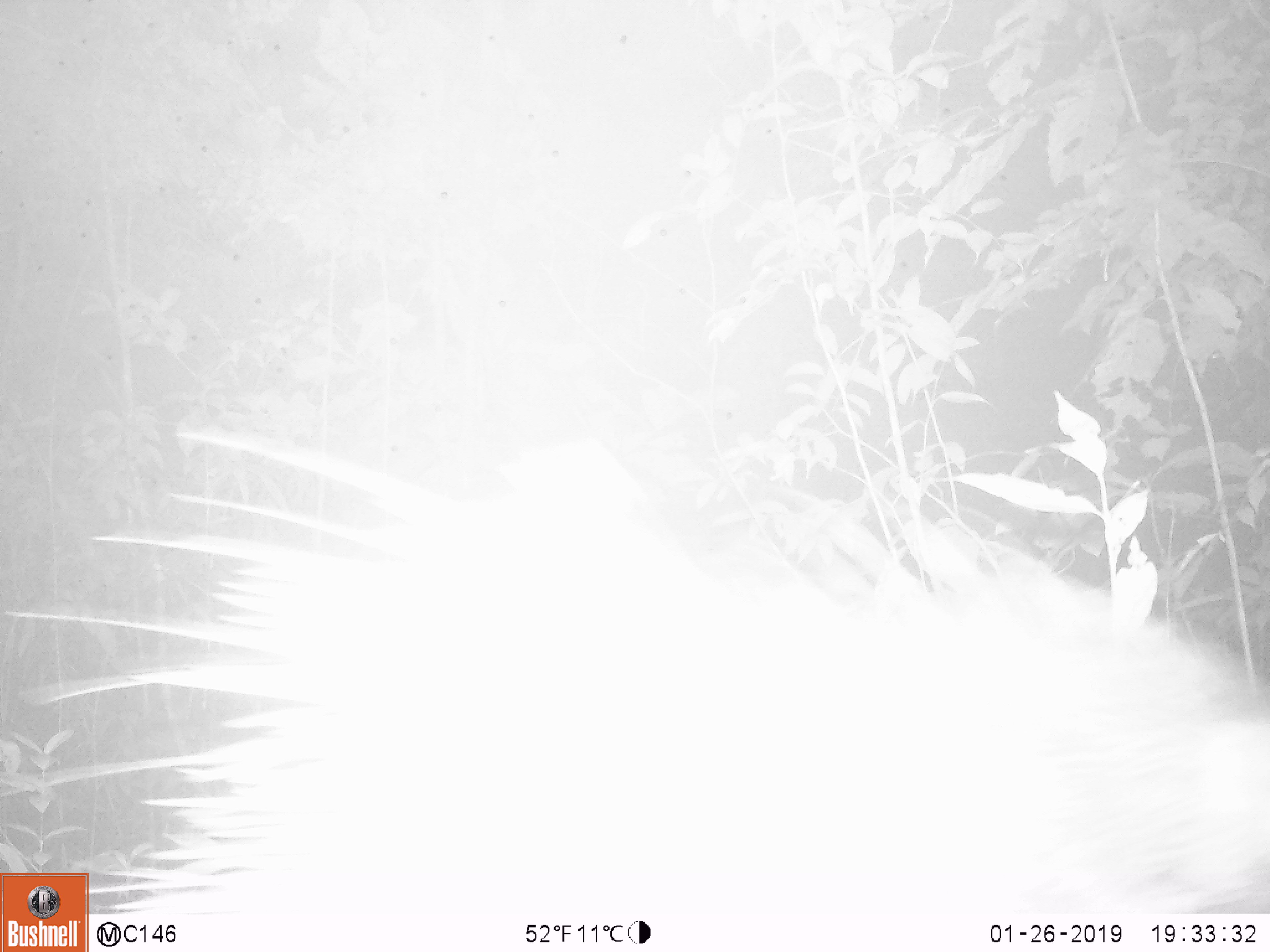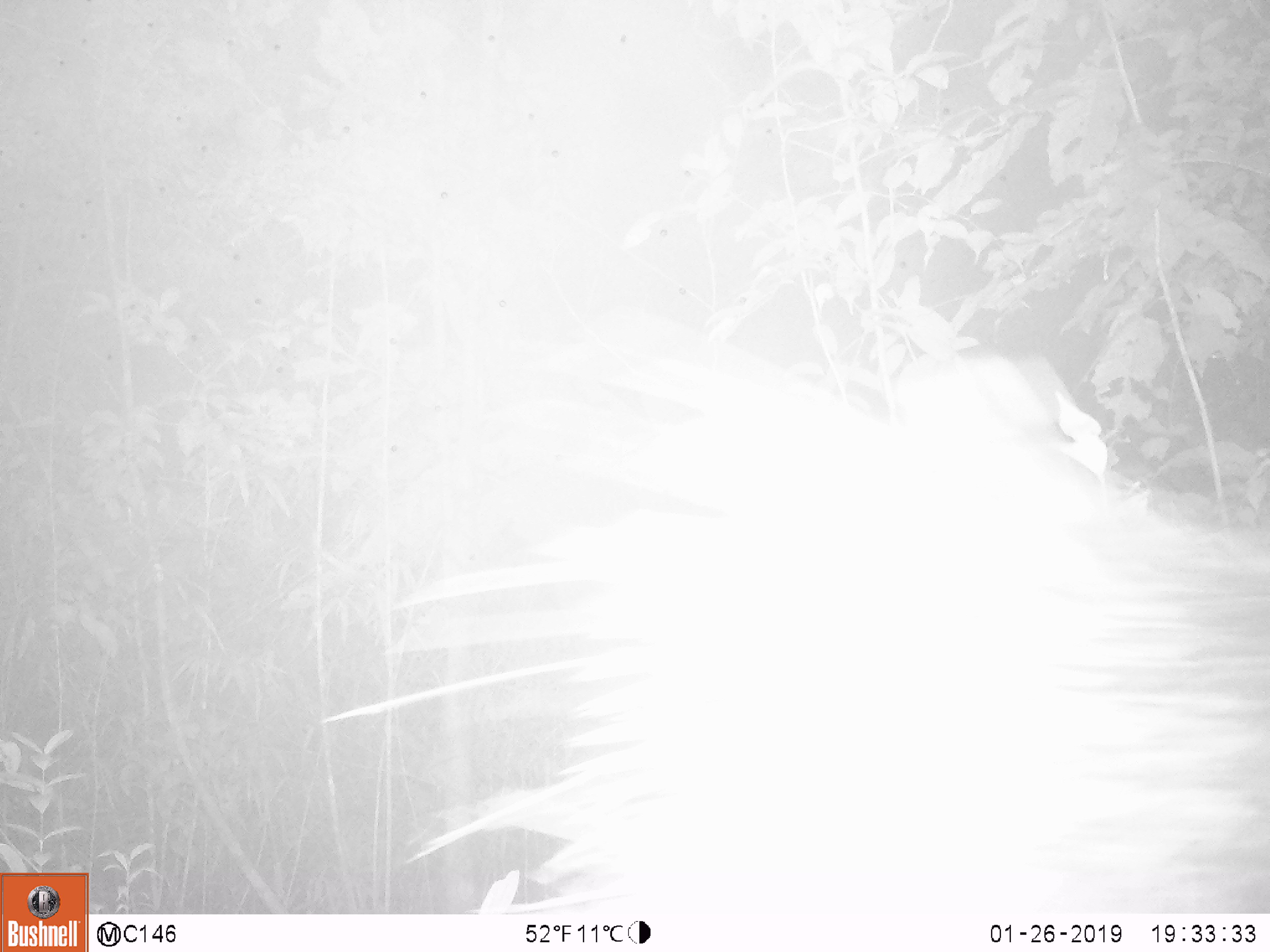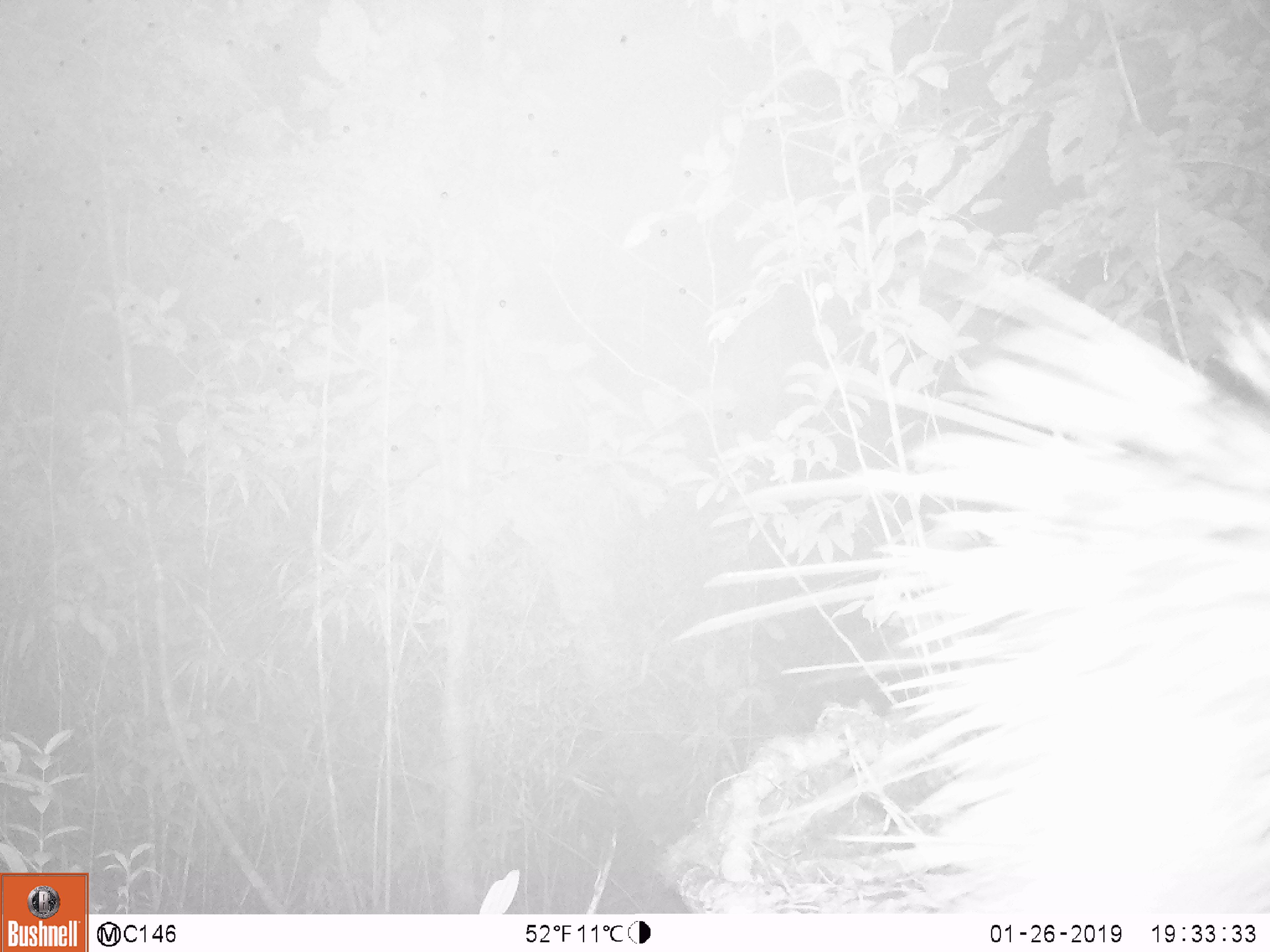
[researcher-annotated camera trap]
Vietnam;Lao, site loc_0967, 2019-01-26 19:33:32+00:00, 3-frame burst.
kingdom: Animalia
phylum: Chordata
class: Mammalia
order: Rodentia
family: Hystricidae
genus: Hystrix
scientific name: Hystrix brachyura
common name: malayan porcupine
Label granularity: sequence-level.